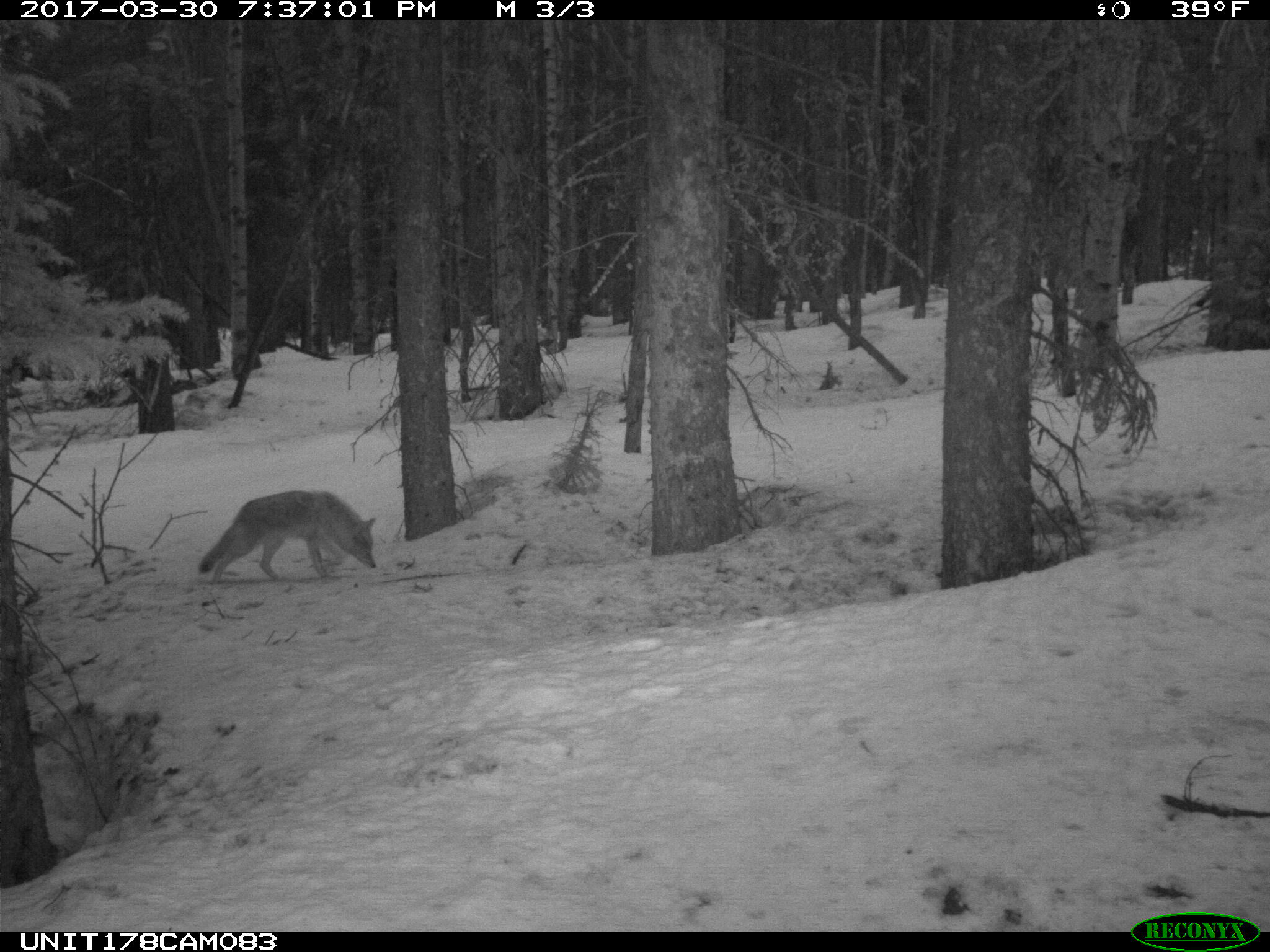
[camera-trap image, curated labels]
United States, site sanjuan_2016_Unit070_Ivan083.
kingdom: Animalia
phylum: Chordata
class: Mammalia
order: Carnivora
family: Canidae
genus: Canis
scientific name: Canis latrans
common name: coyote